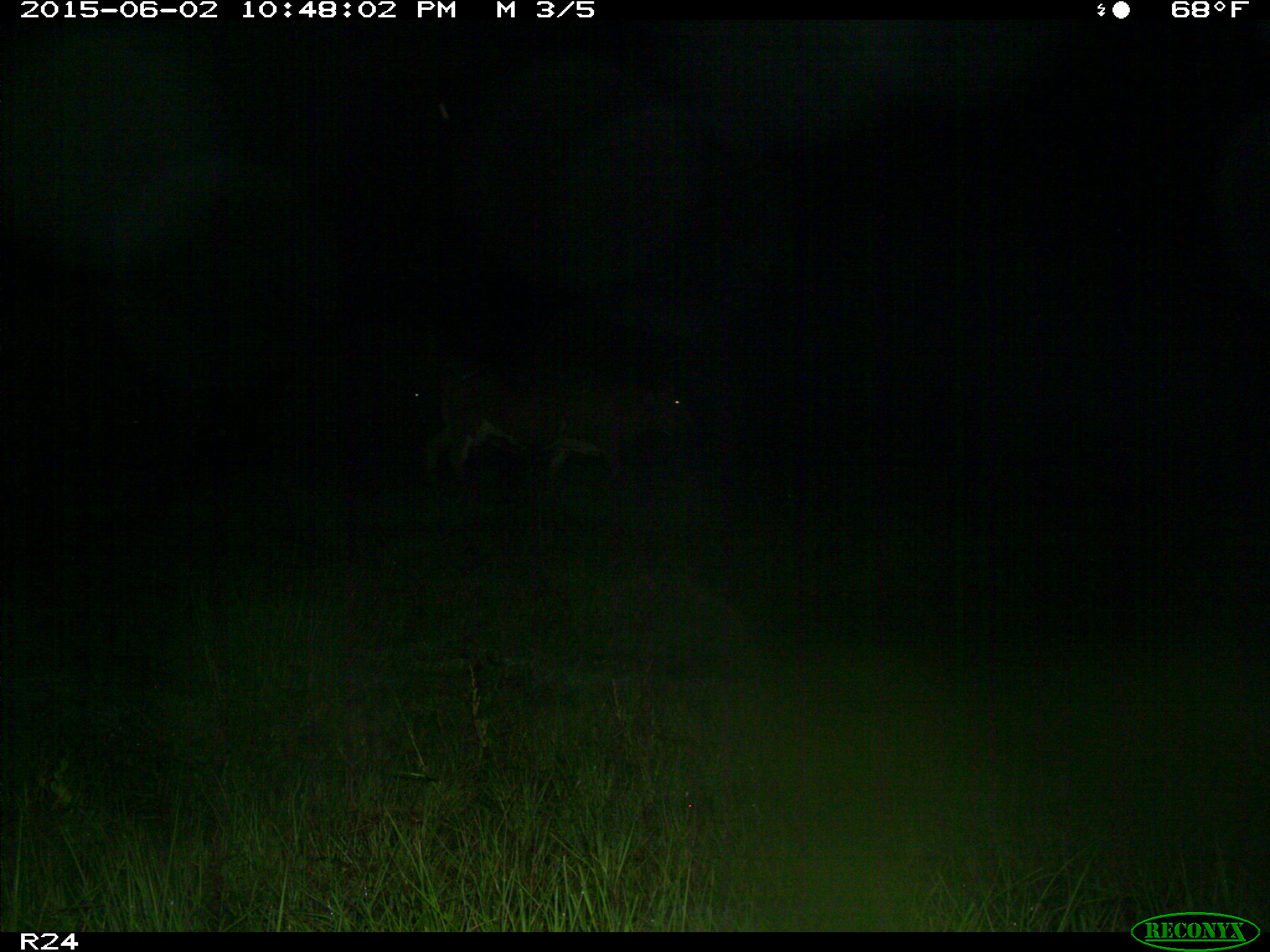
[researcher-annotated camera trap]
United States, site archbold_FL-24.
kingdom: Animalia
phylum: Chordata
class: Mammalia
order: Artiodactyla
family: Bovidae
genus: Bos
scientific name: Bos taurus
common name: domestic cow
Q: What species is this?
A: Bos taurus (domestic cow).